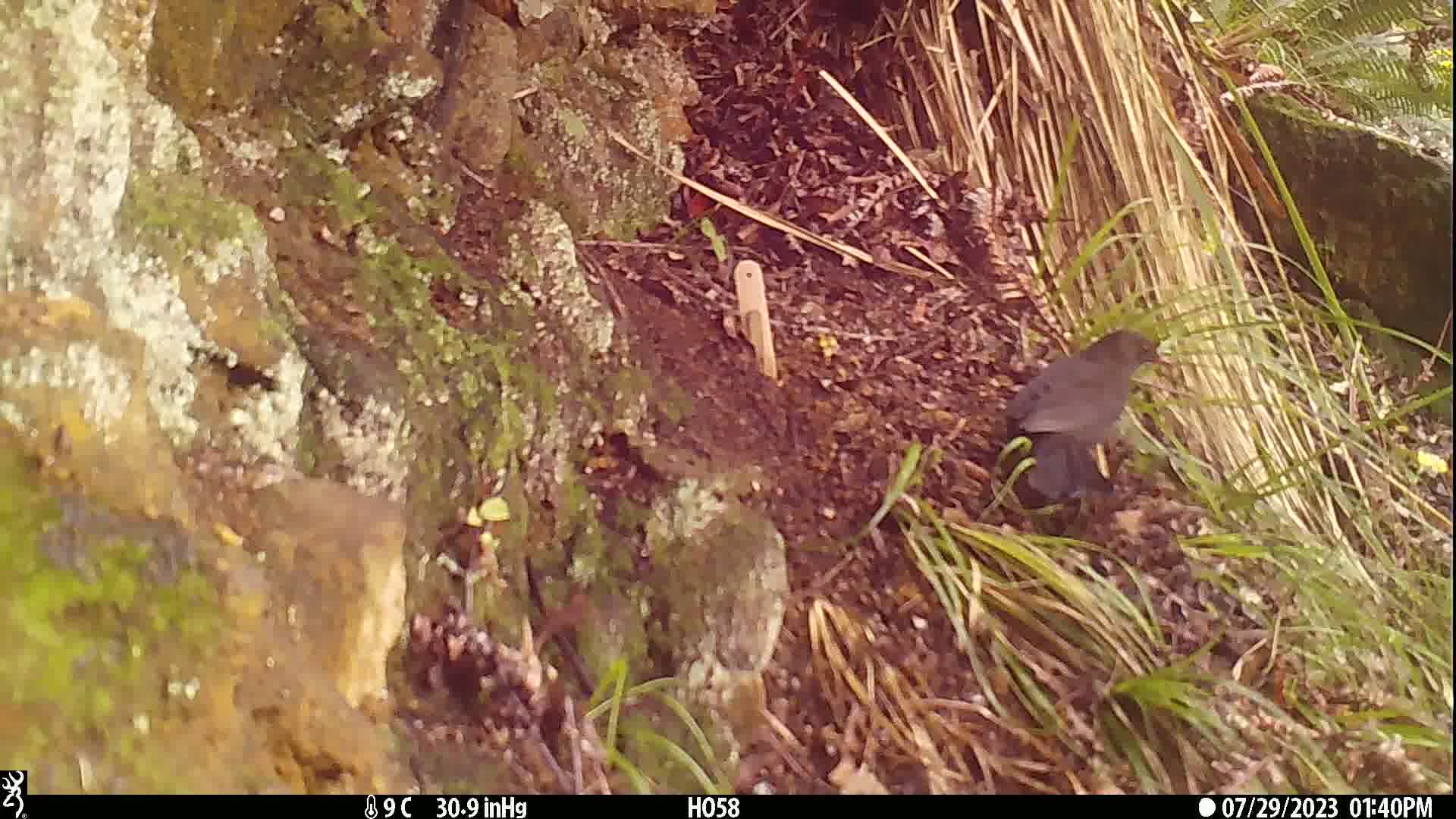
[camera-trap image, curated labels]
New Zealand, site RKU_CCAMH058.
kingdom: Animalia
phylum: Chordata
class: Aves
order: Passeriformes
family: Turdidae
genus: Turdus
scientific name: Turdus merula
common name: eurasian blackbird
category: blackbird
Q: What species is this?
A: Blackbird (eurasian blackbird) (Turdus merula).